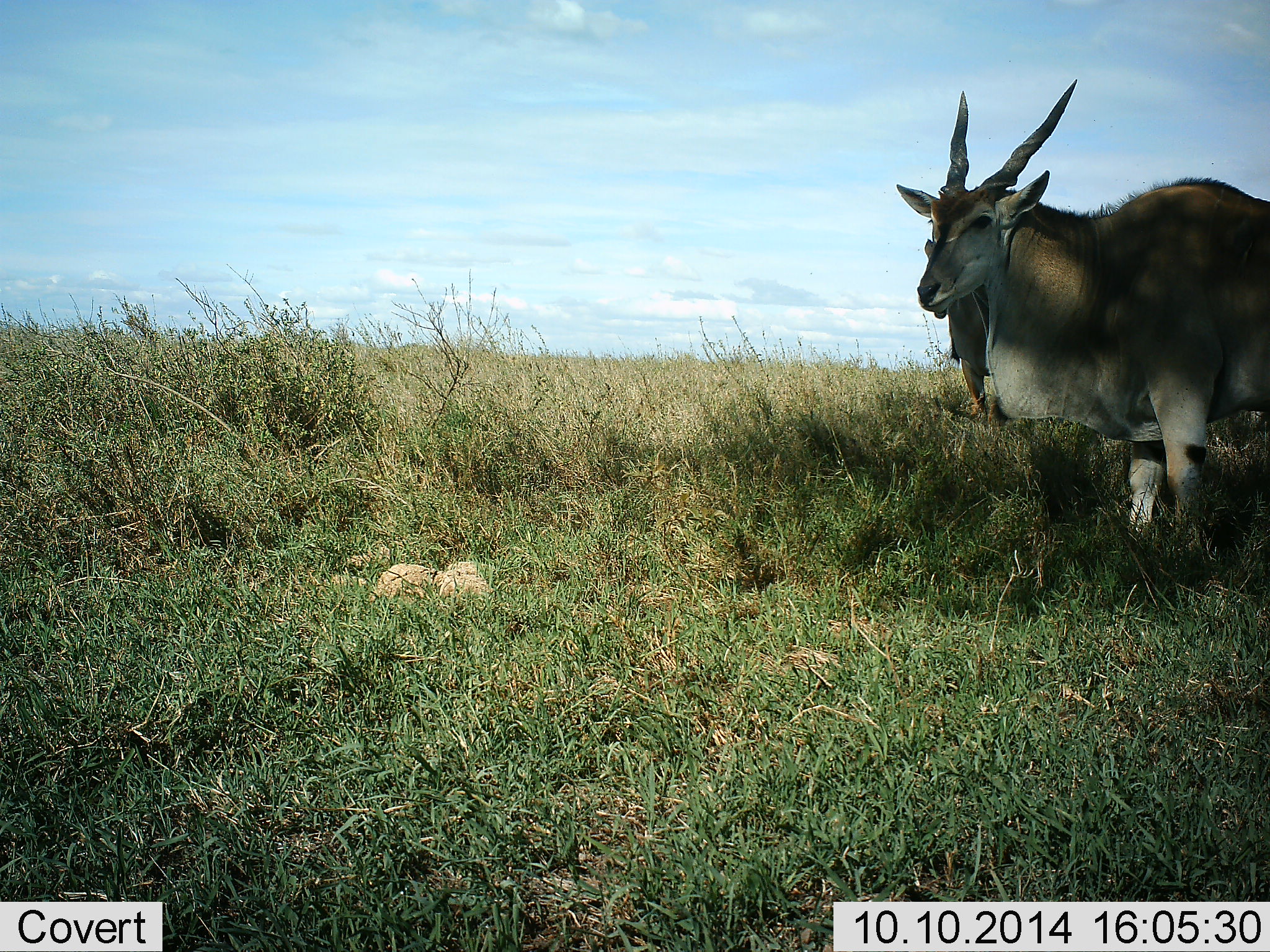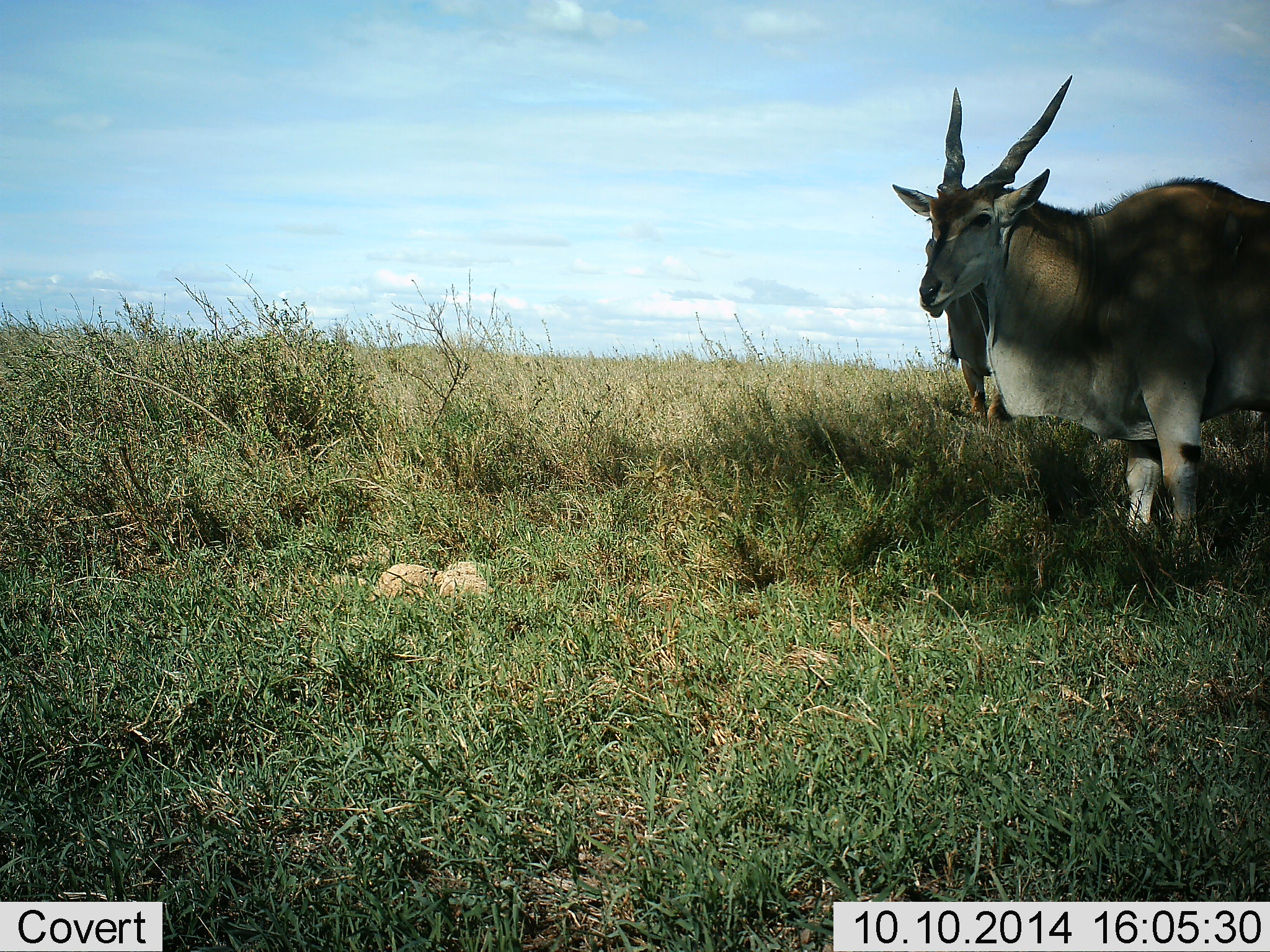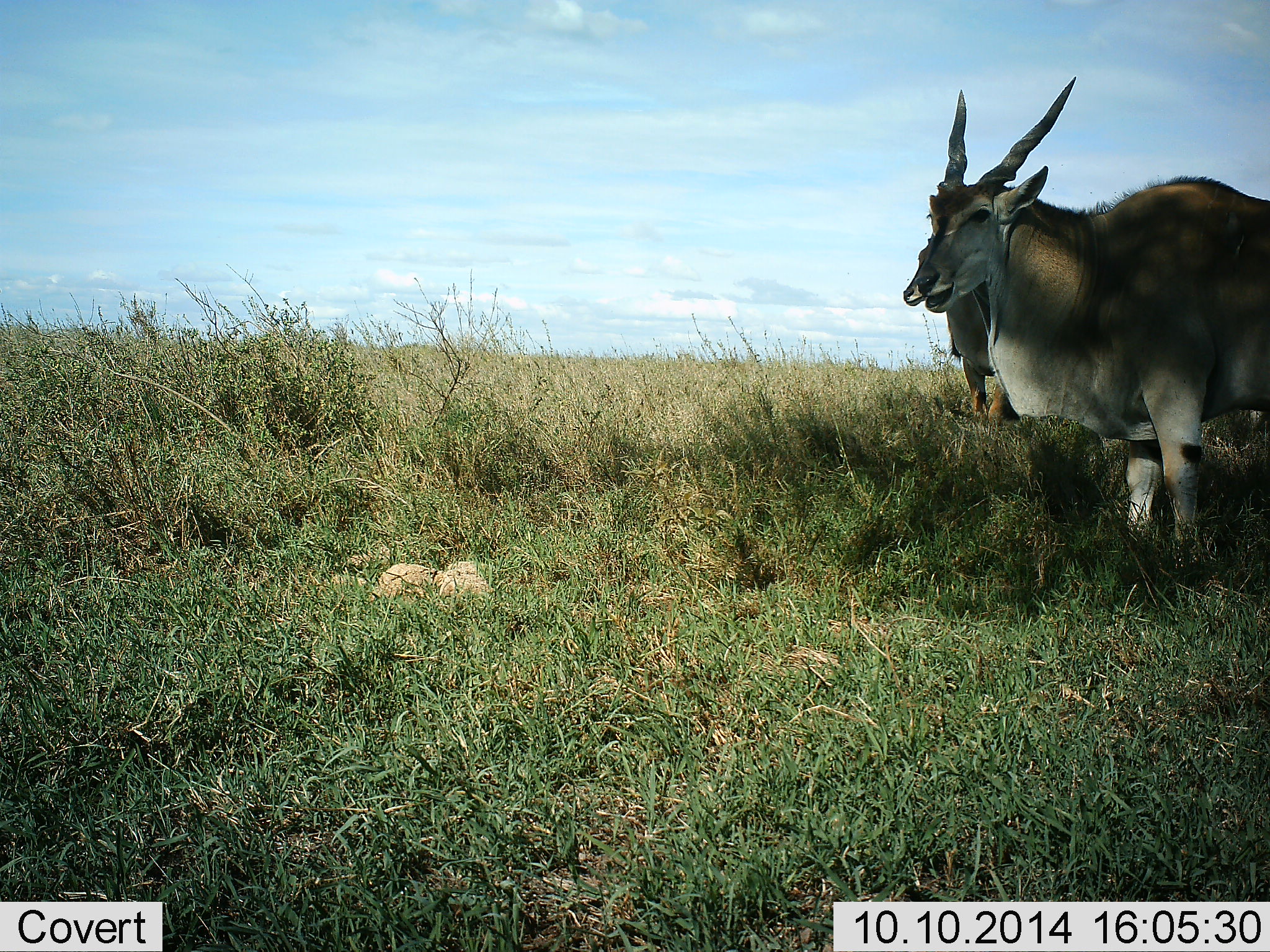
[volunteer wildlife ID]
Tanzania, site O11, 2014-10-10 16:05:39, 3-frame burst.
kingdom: Animalia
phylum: Chordata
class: Mammalia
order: Artiodactyla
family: Bovidae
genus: Tragelaphus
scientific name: Tragelaphus oryx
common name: eland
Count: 1.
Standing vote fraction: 100%.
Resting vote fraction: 0%.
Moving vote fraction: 0%.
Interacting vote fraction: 0%.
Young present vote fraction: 0%.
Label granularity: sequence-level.